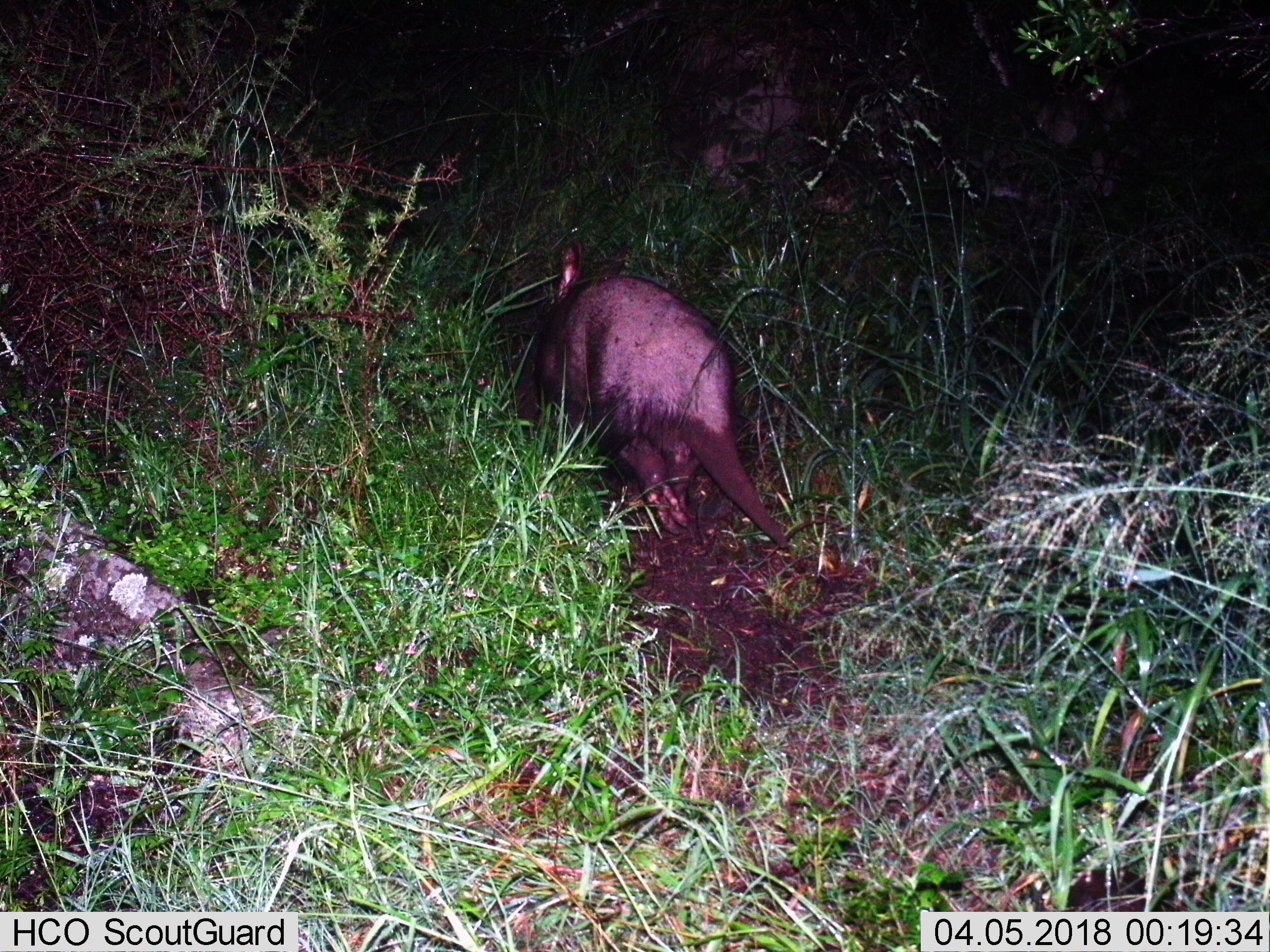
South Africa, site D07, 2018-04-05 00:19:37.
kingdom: Animalia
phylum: Chordata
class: Mammalia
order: Tubulidentata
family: Orycteropodidae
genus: Orycteropus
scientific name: Orycteropus afer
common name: aardvark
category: aardvarkantbear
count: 1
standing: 20%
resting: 0%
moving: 70%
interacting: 0%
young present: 0%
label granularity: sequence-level